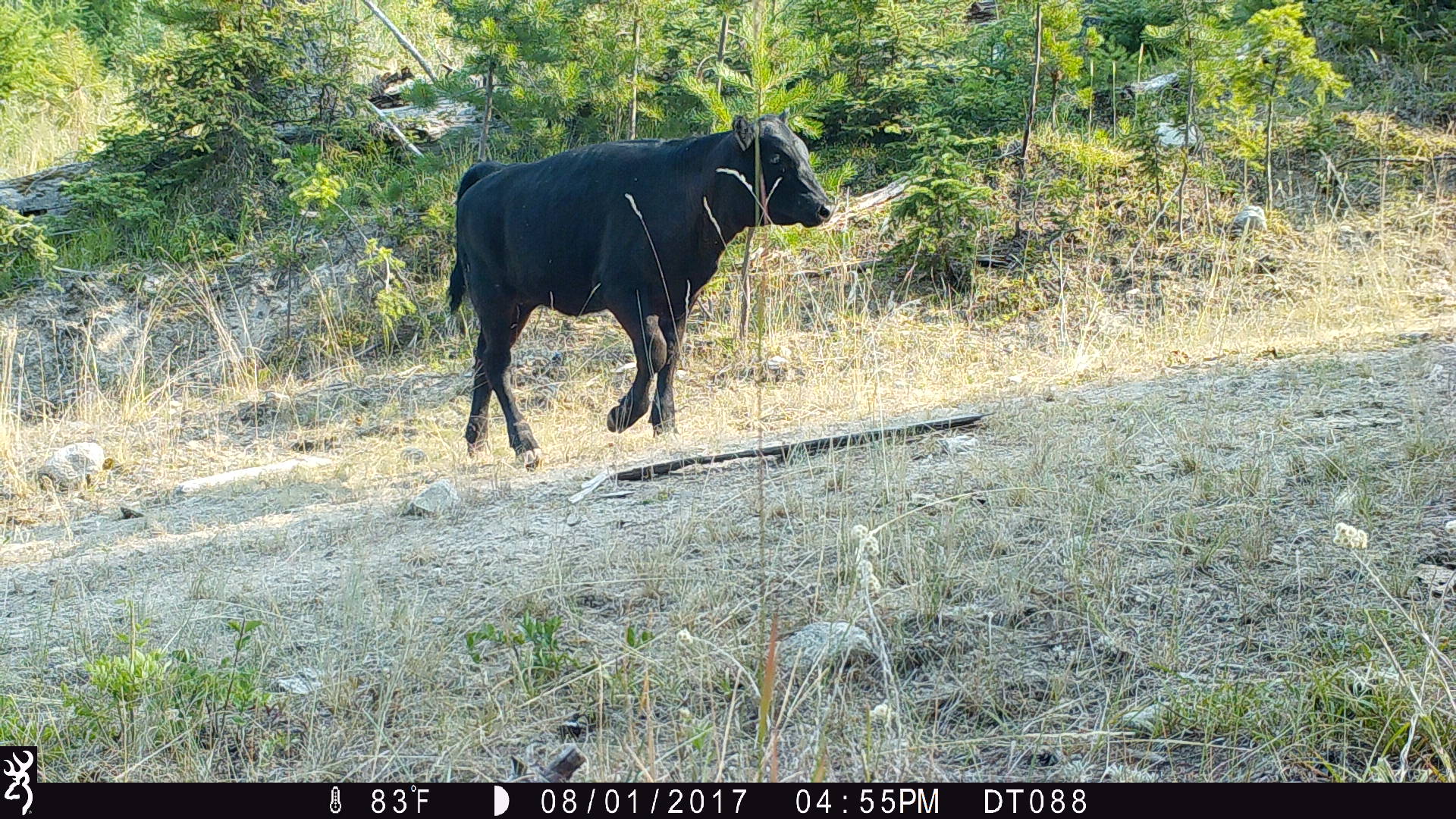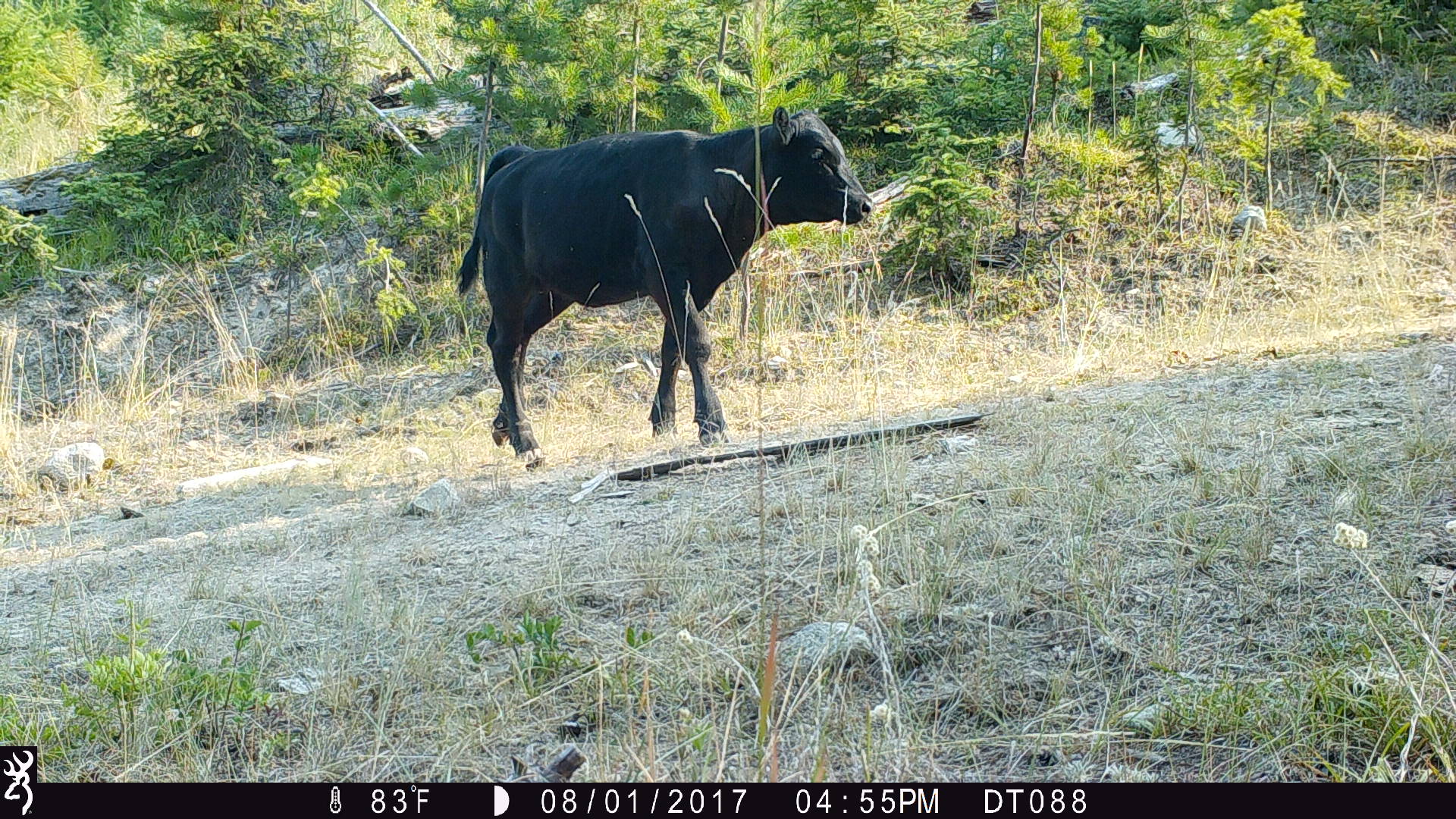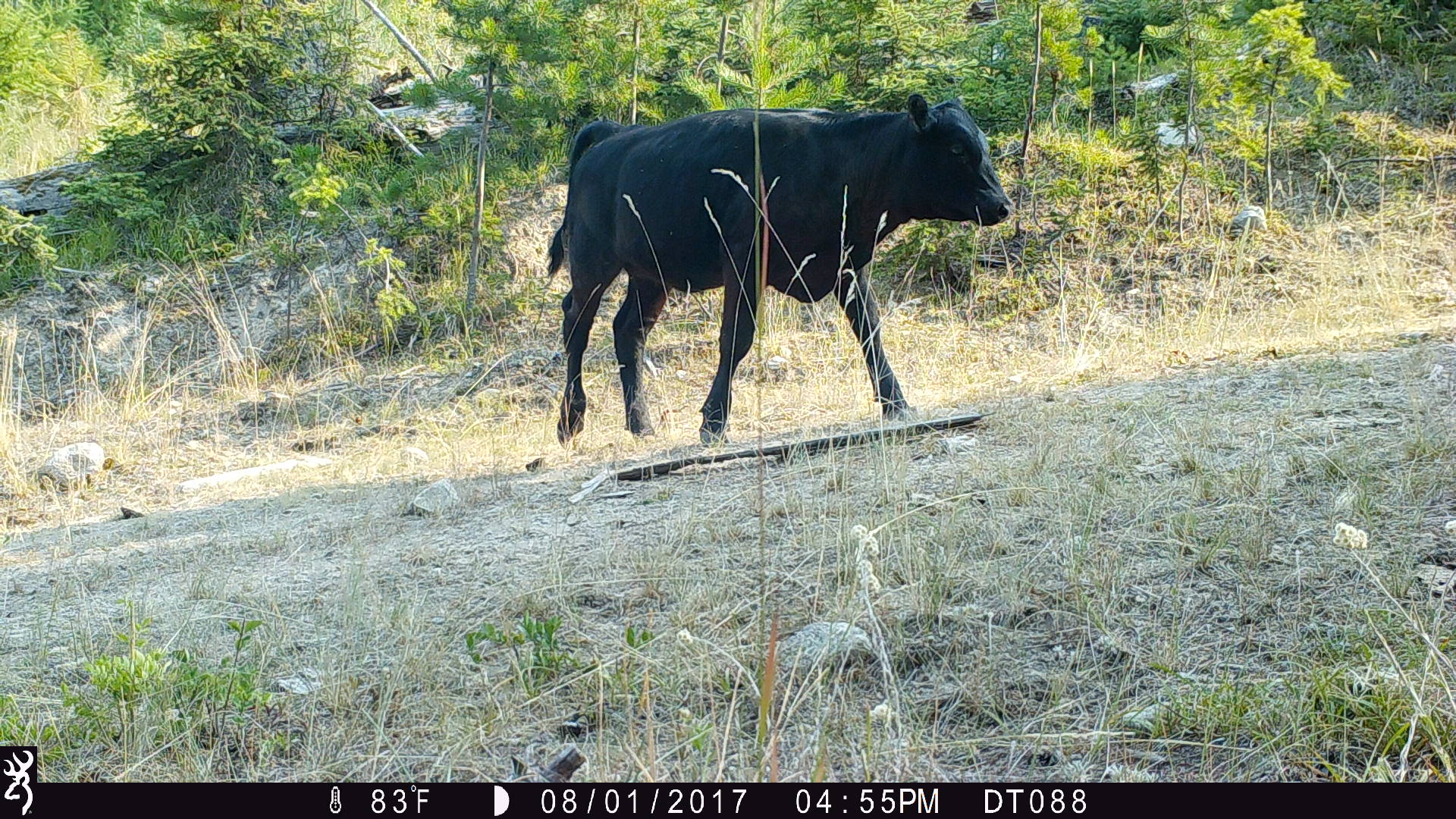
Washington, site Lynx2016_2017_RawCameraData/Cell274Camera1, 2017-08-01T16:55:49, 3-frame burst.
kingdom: Animalia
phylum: Chordata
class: Mammalia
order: Artiodactyla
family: Bovidae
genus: Bos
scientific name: Bos taurus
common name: domestic cattle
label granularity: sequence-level